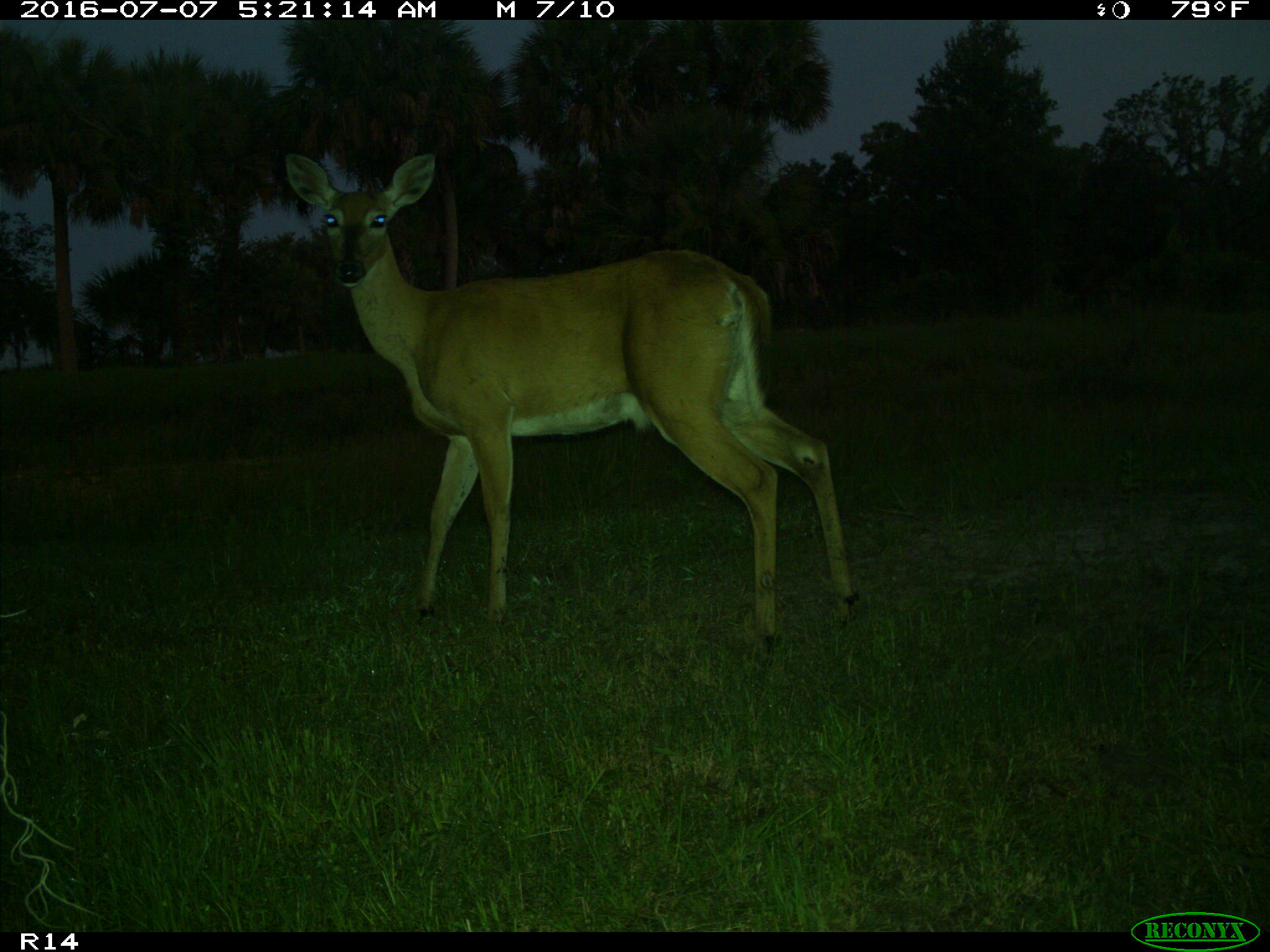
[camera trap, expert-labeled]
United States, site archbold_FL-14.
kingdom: Animalia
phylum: Chordata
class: Mammalia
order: Artiodactyla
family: Cervidae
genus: Odocoileus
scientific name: Odocoileus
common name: deer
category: unidentified deer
Unidentified deer (deer) (Odocoileus).